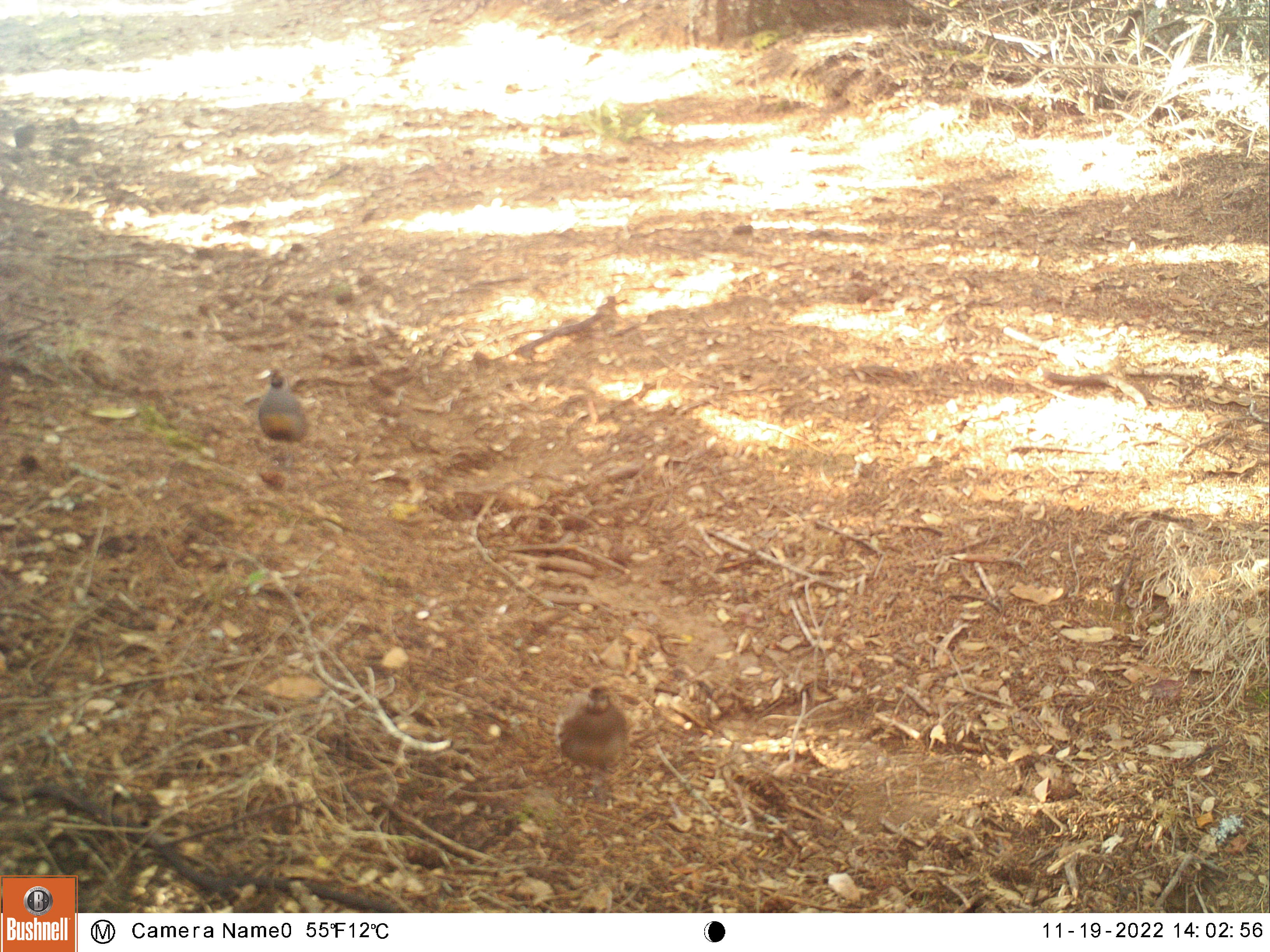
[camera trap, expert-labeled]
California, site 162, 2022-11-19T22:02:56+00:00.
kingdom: Animalia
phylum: Chordata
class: Aves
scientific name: Aves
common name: bird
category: unknown bird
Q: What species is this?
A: Unknown bird (bird) (Aves).